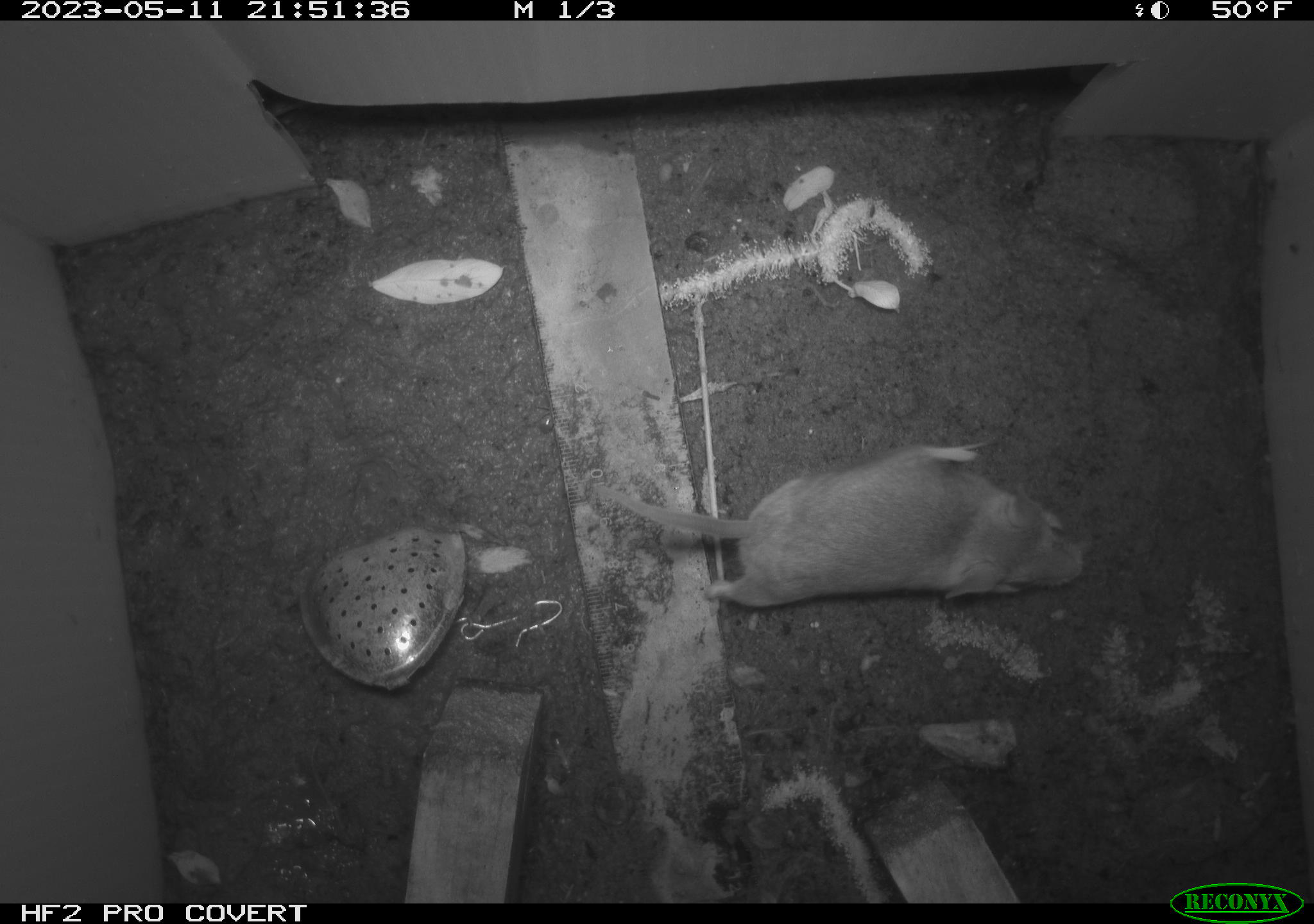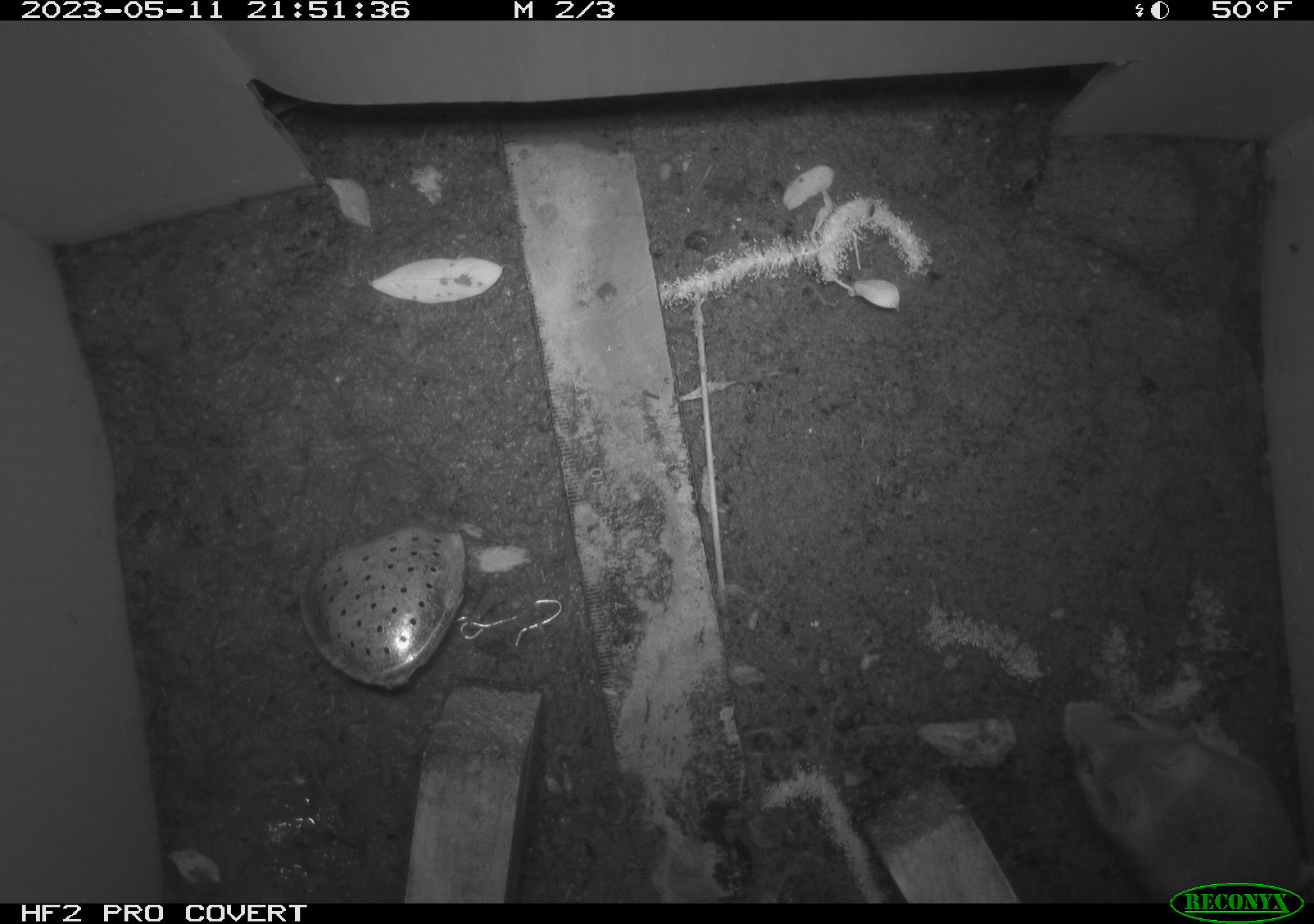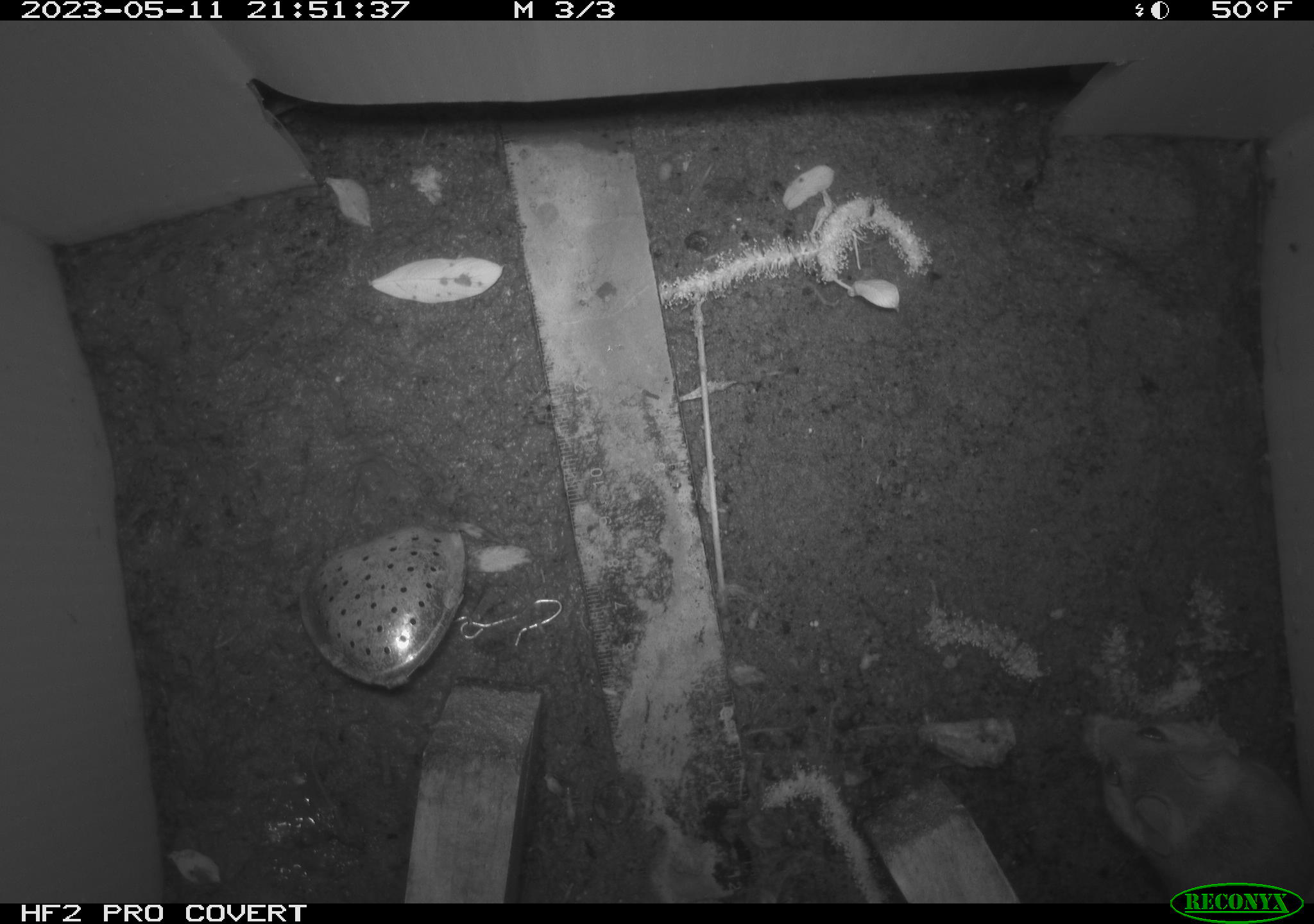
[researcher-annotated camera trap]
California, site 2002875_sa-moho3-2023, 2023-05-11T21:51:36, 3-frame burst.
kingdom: Animalia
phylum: Chordata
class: Mammalia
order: Rodentia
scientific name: Rodentia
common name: mouse species